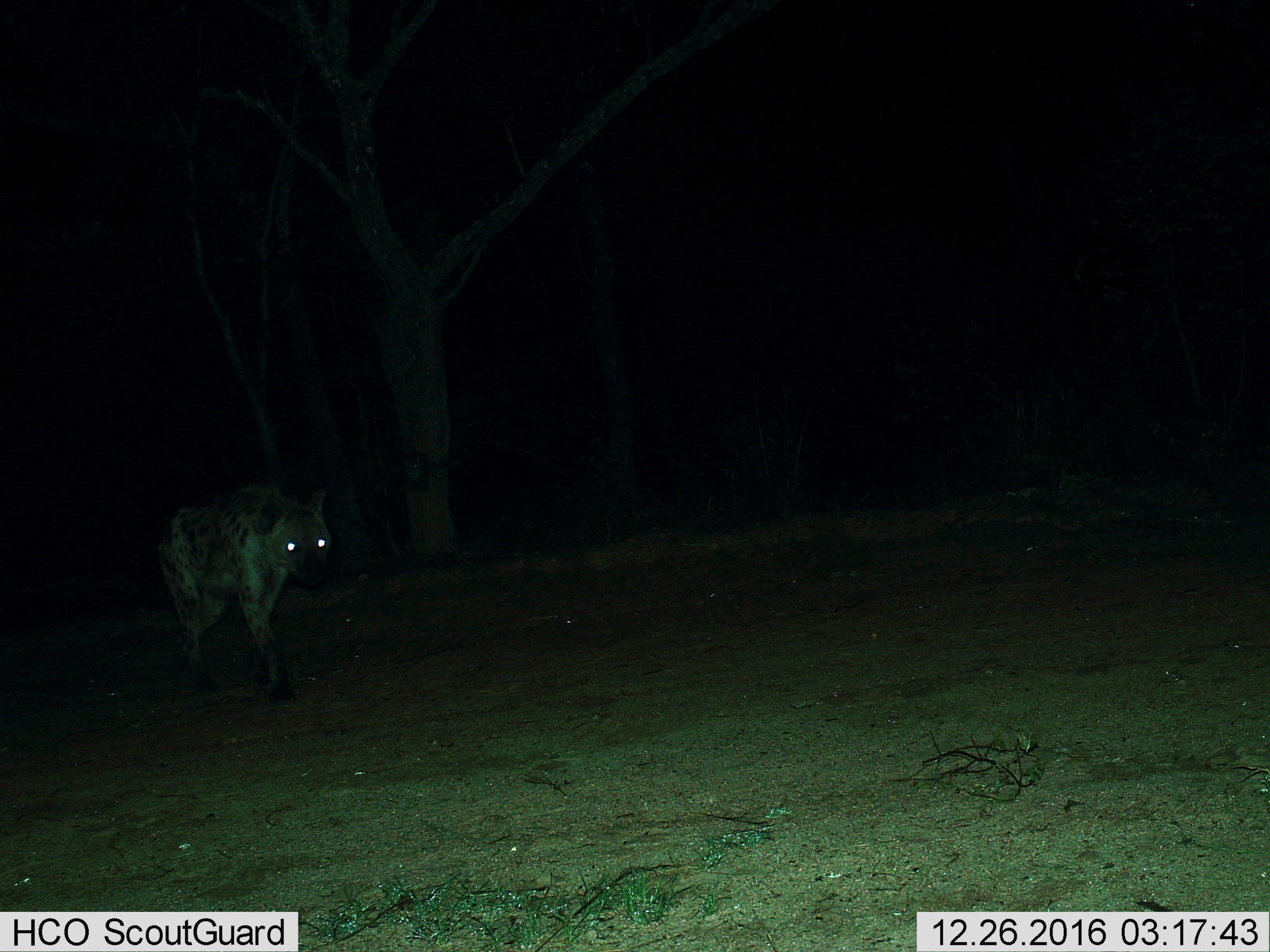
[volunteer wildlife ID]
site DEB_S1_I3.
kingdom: Animalia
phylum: Chordata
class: Mammalia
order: Carnivora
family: Hyaenidae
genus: Crocuta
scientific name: Crocuta crocuta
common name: spotted hyena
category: hyenaspotted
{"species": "hyenaspotted (spotted hyena) (Crocuta crocuta)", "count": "1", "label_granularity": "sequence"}